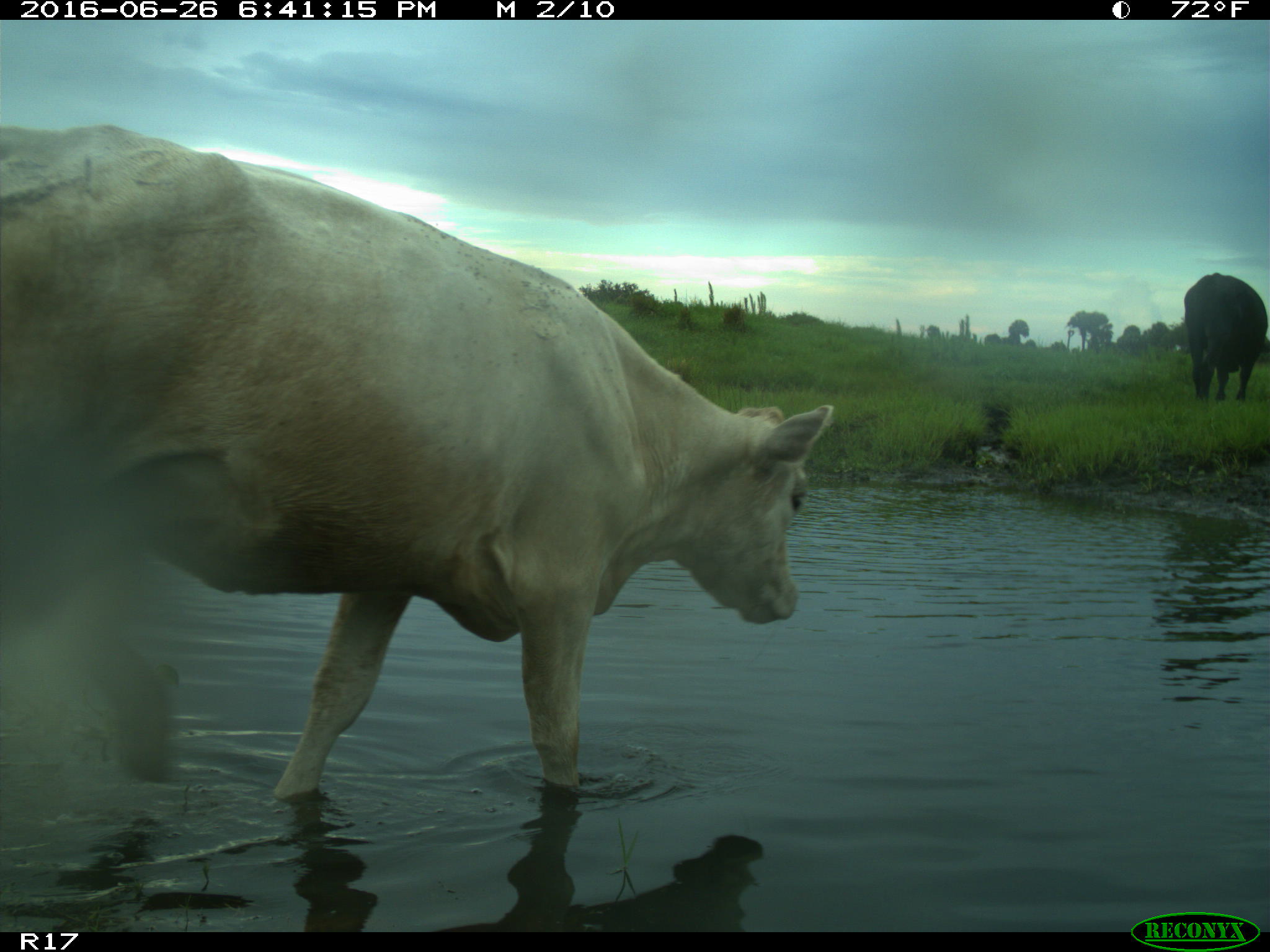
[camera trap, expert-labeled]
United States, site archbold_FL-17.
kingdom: Animalia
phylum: Chordata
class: Mammalia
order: Artiodactyla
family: Bovidae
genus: Bos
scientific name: Bos taurus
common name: domestic cow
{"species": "Bos taurus (domestic cow)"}